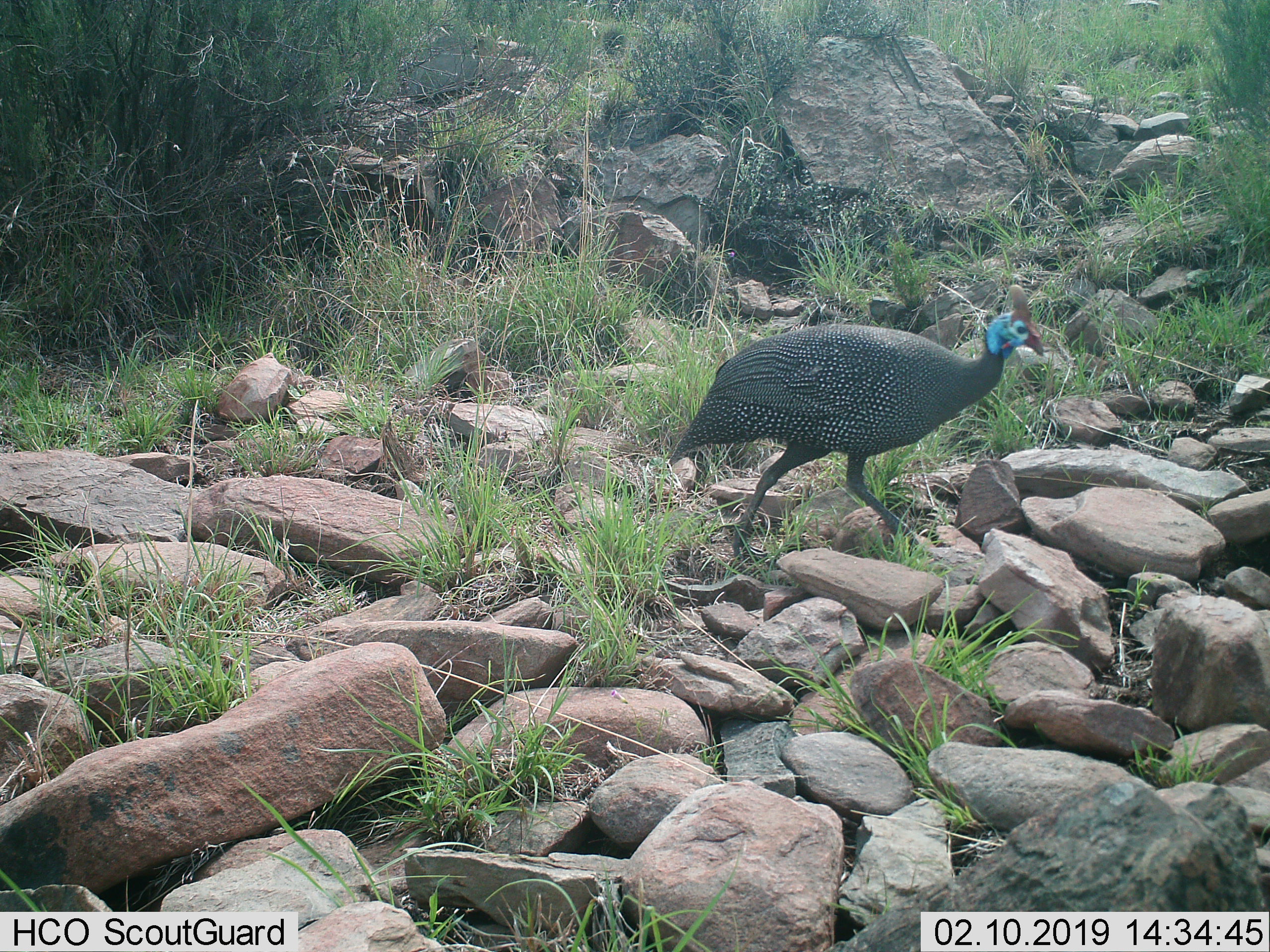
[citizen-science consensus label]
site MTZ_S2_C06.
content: unidentified animal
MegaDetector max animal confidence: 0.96